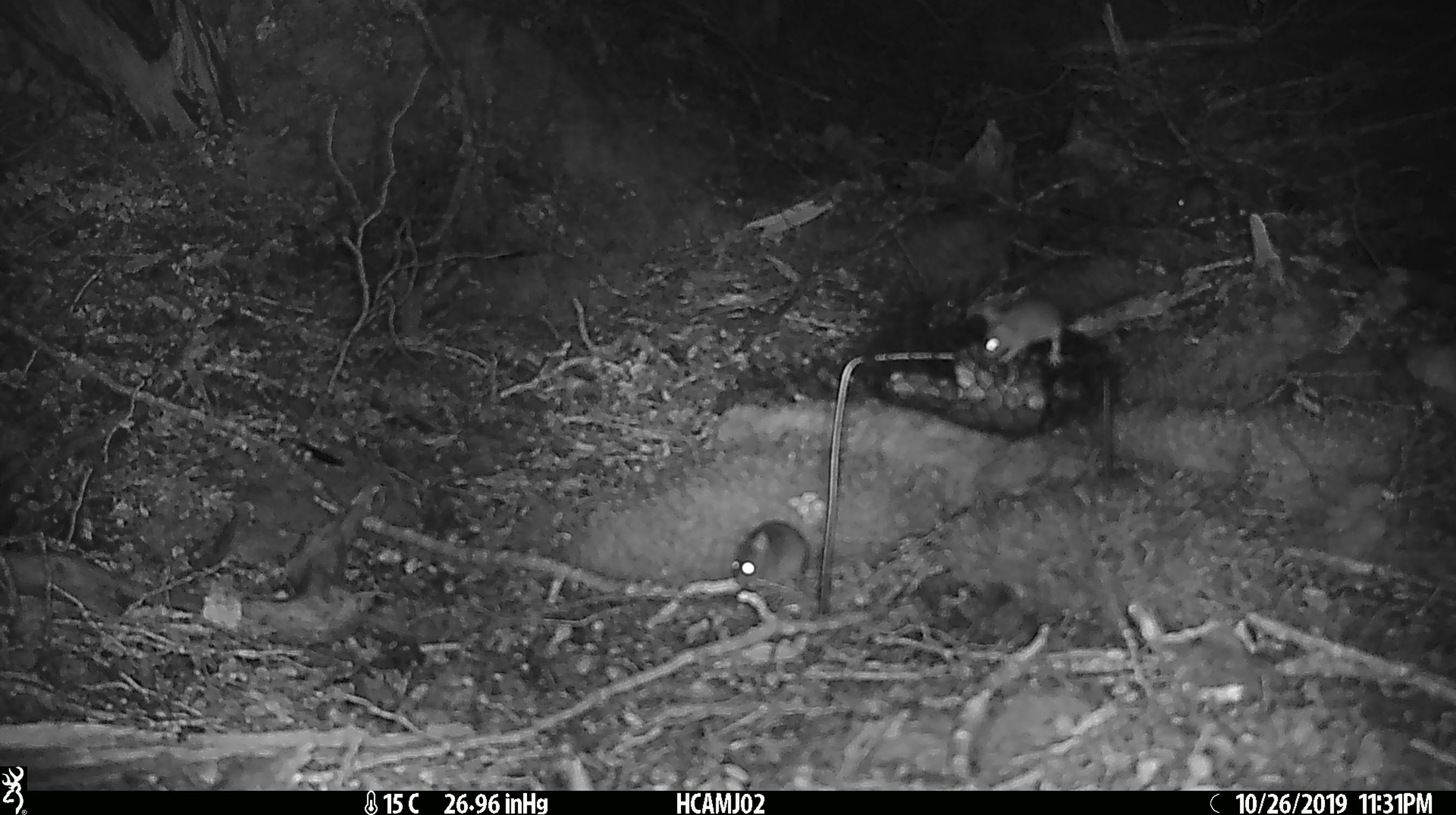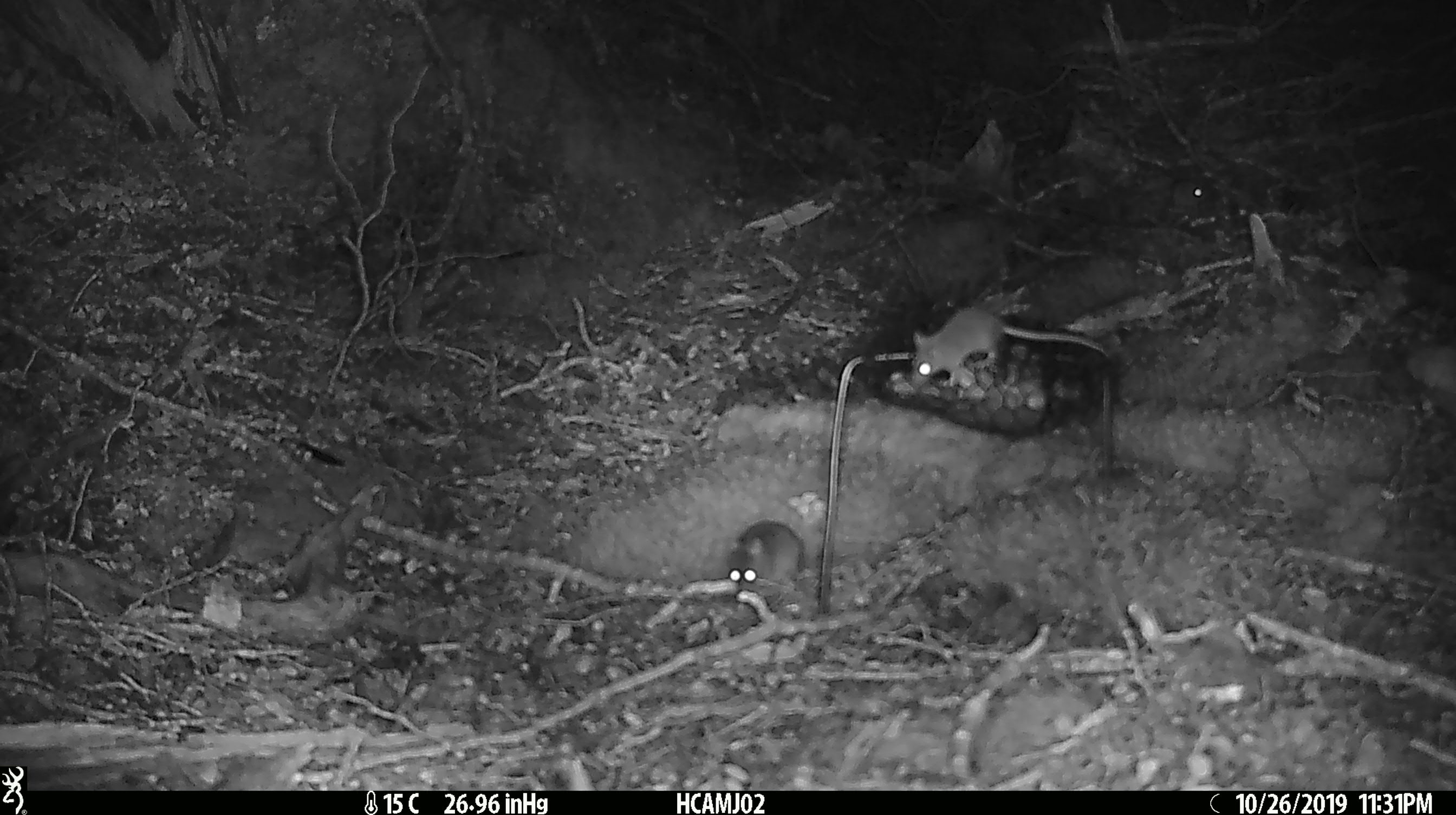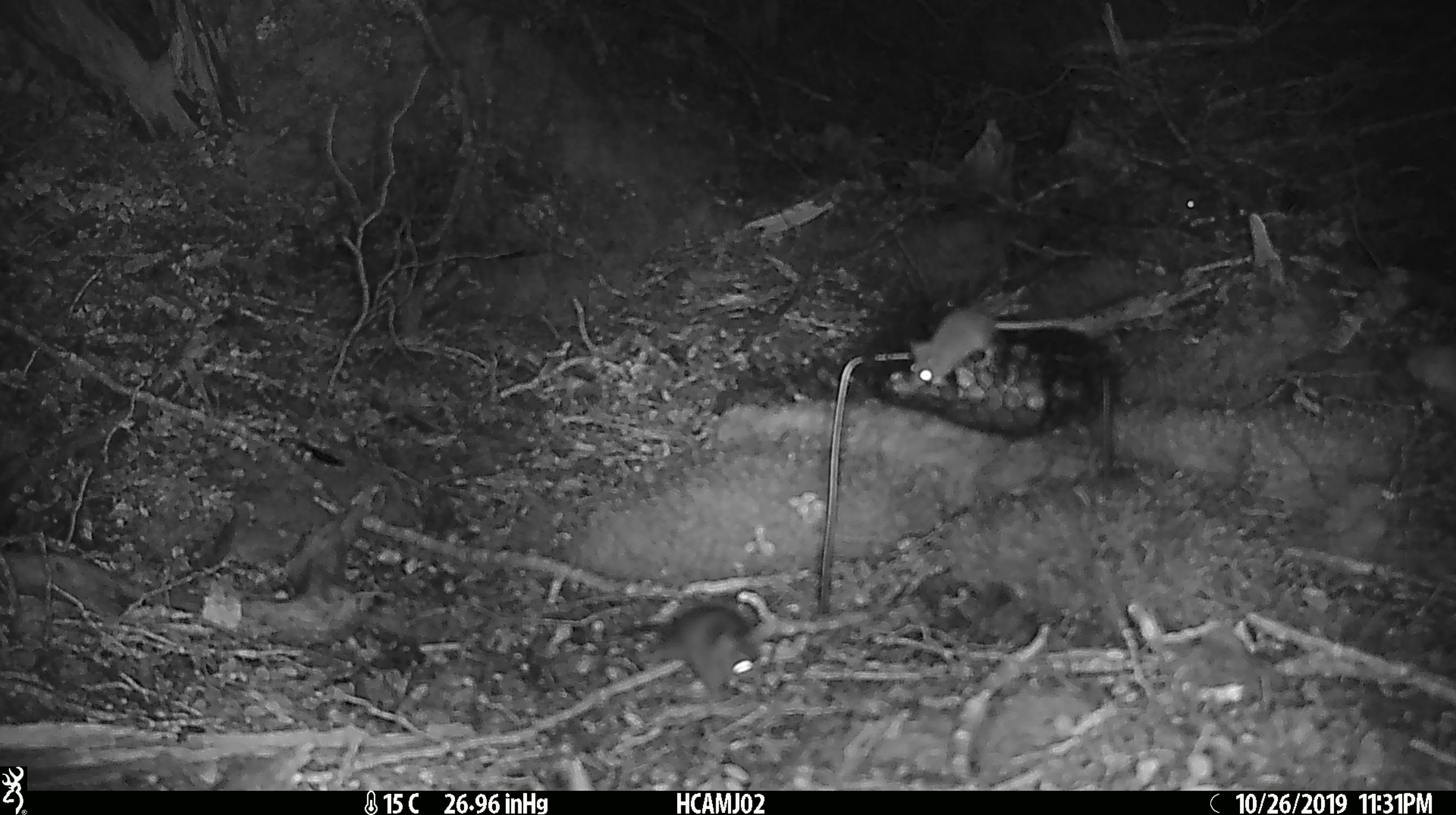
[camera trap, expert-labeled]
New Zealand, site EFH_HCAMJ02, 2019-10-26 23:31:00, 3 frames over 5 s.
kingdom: Animalia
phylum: Chordata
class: Mammalia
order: Rodentia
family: Muridae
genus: Mus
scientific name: Mus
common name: mouse